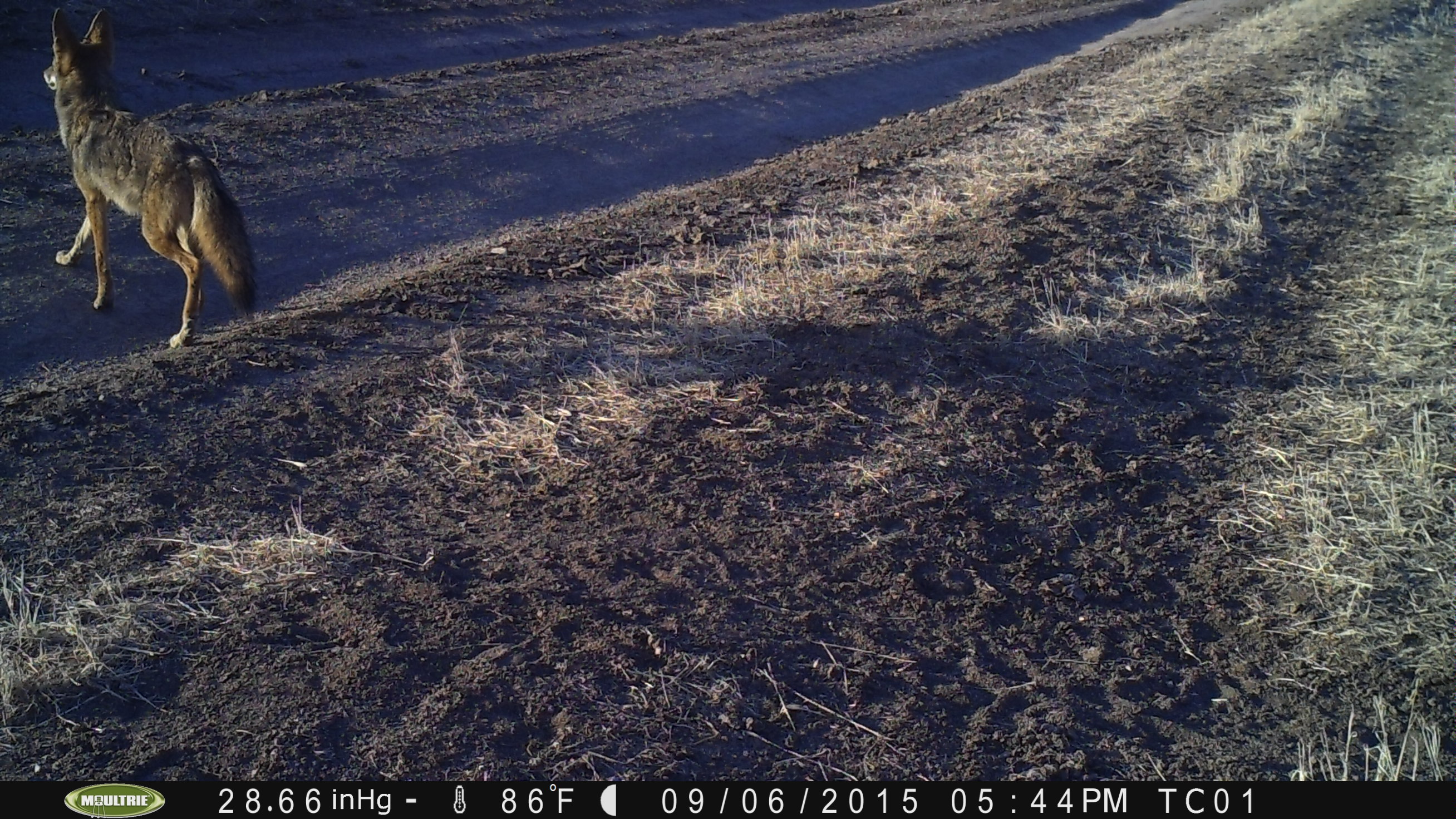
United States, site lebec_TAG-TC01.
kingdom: Animalia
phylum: Chordata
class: Mammalia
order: Carnivora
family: Canidae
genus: Canis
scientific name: Canis latrans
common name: coyote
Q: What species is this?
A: Canis latrans (coyote).